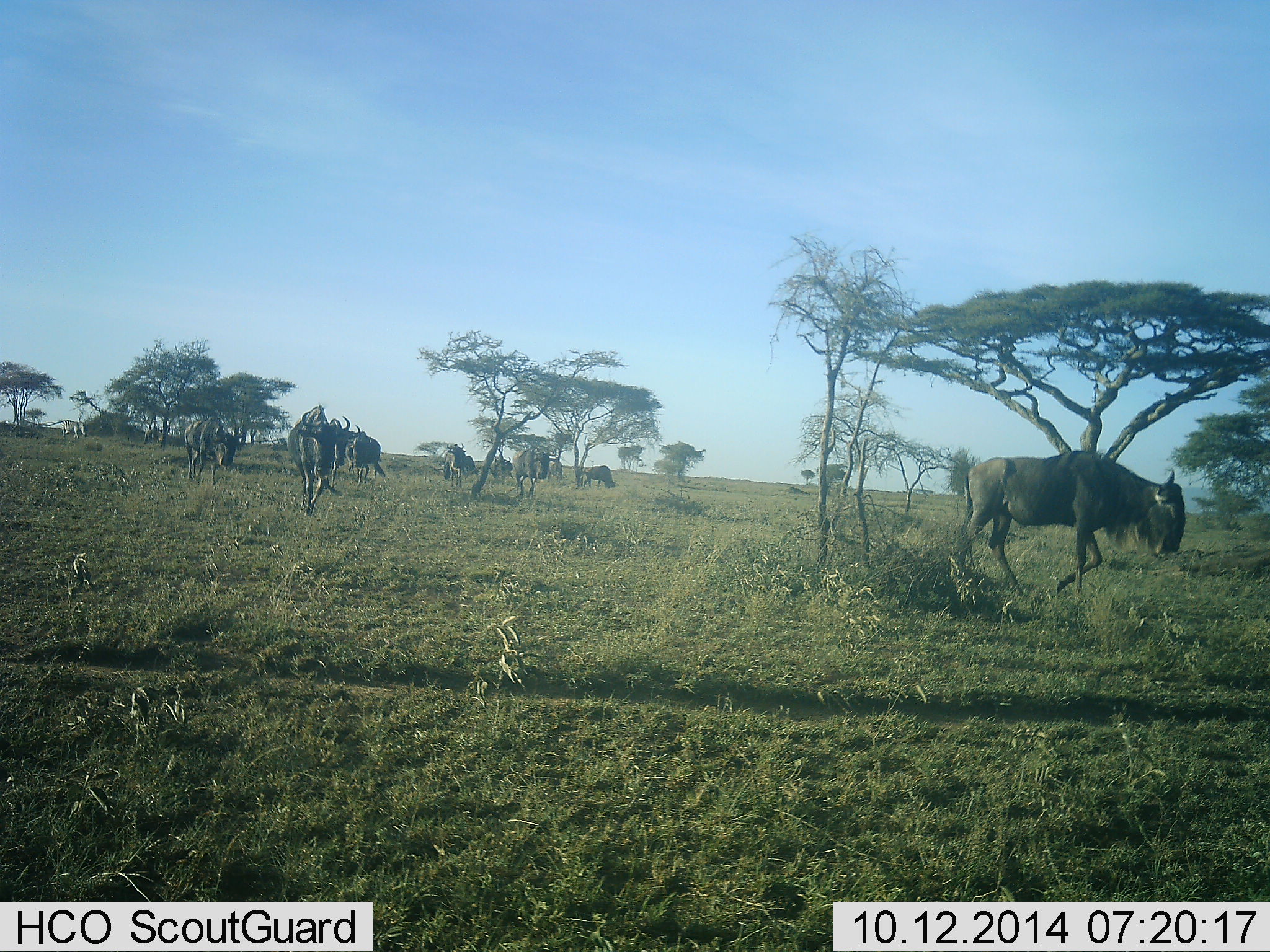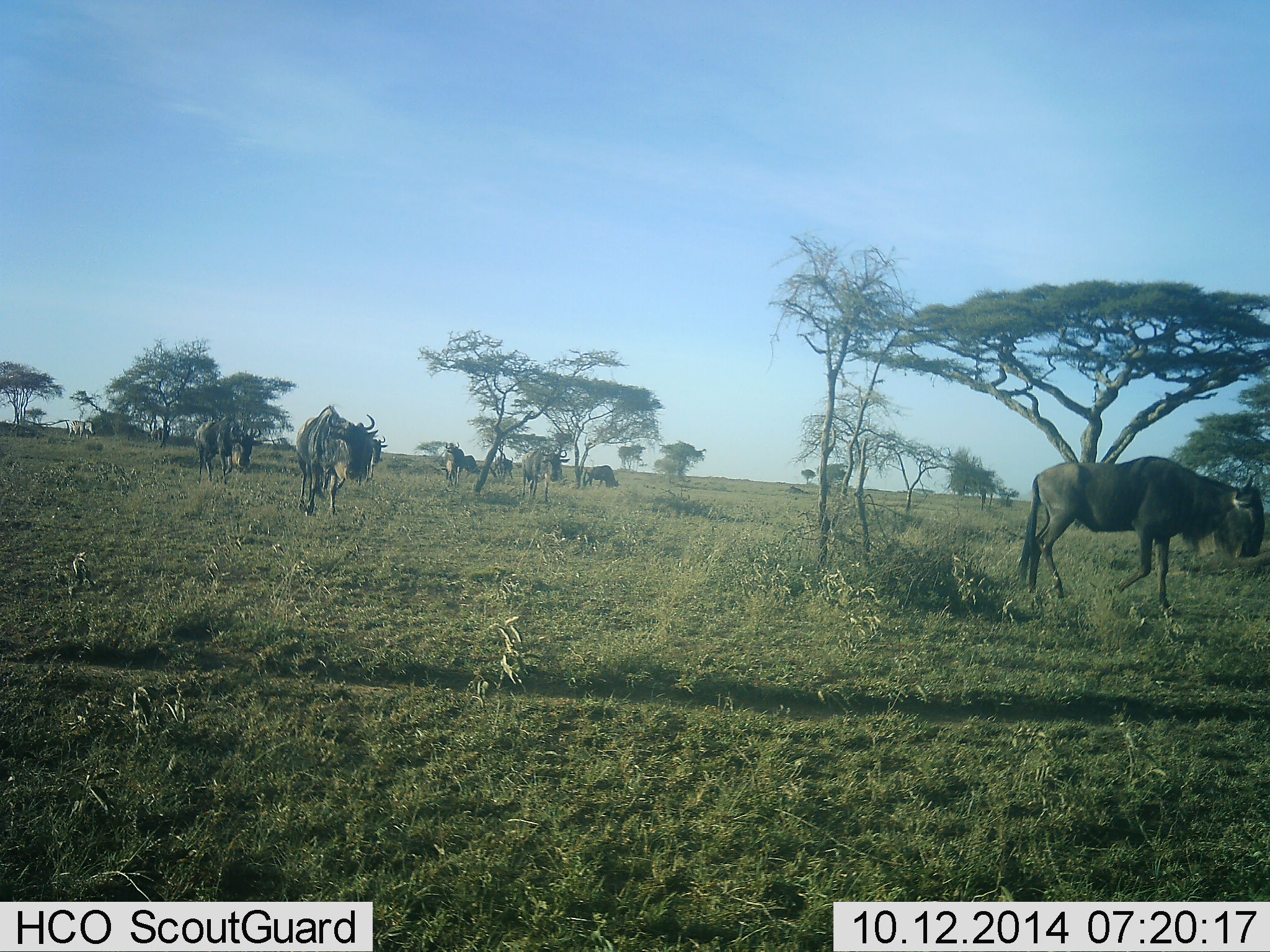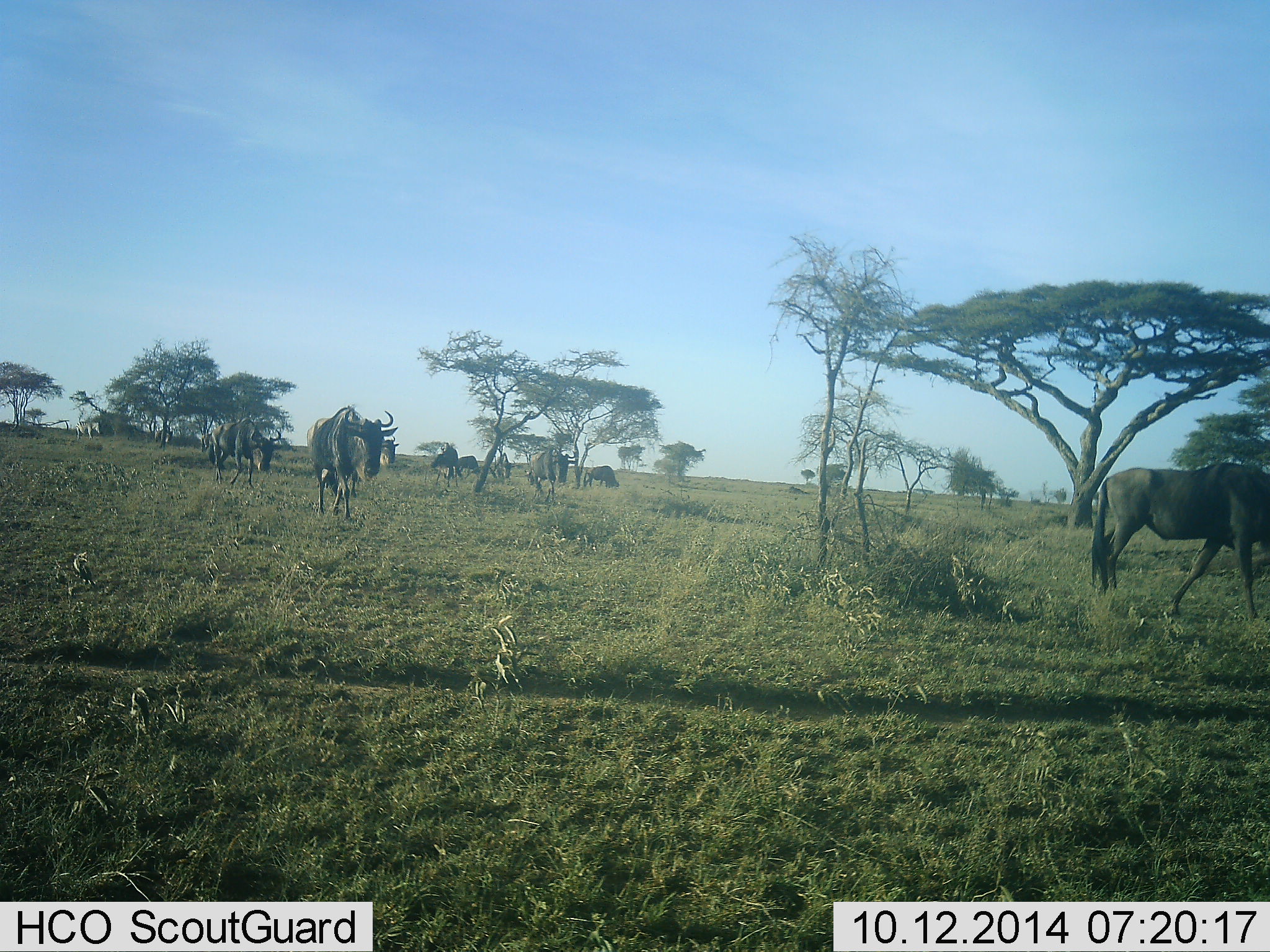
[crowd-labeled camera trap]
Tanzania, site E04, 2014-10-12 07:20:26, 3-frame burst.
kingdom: Animalia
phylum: Chordata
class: Mammalia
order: Artiodactyla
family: Bovidae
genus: Connochaetes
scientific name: Connochaetes taurinus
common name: blue wildebeest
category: wildebeest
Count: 10.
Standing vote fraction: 15%.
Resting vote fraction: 8%.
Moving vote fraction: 92%.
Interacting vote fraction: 0%.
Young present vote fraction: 0%.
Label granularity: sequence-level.